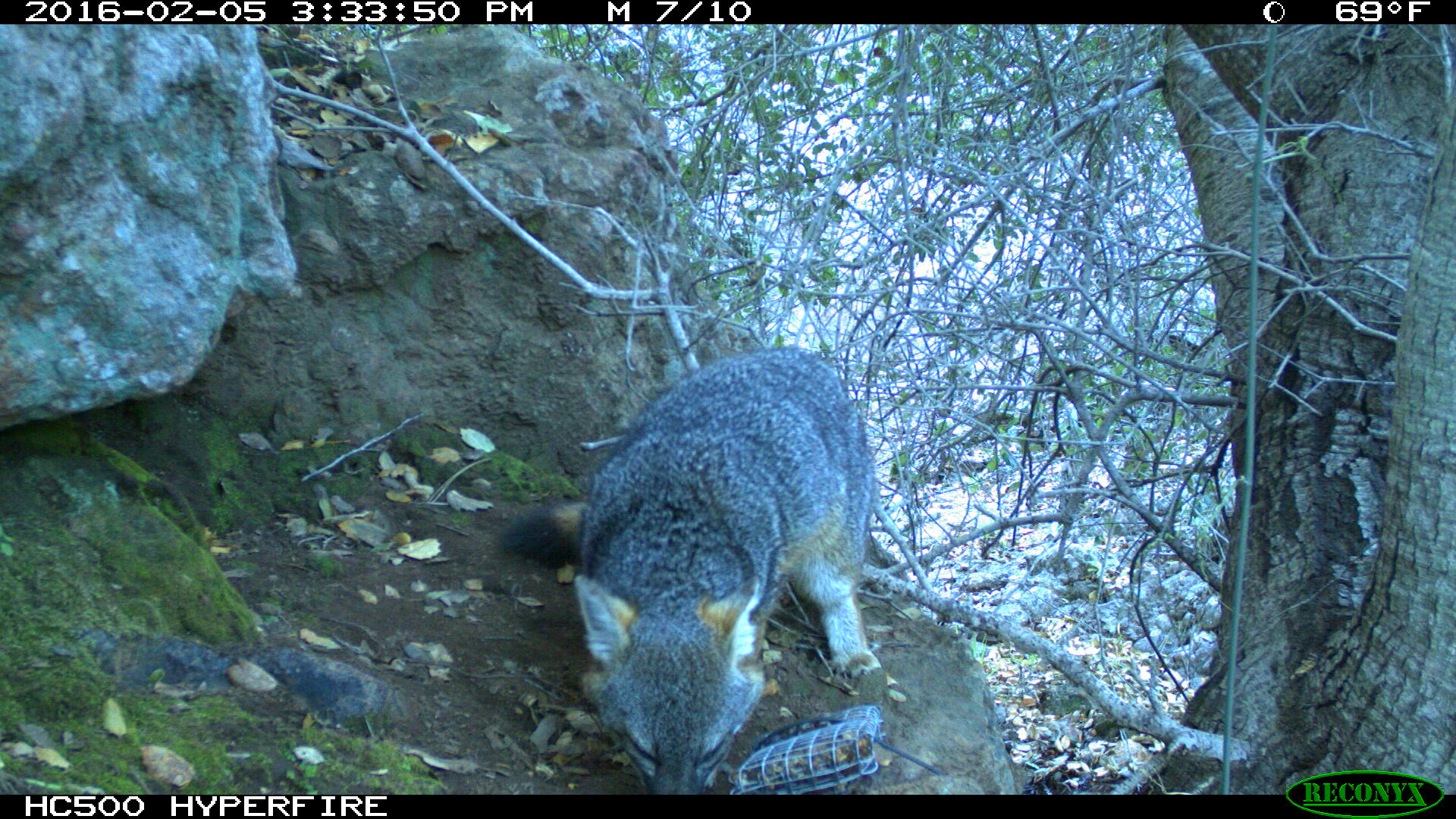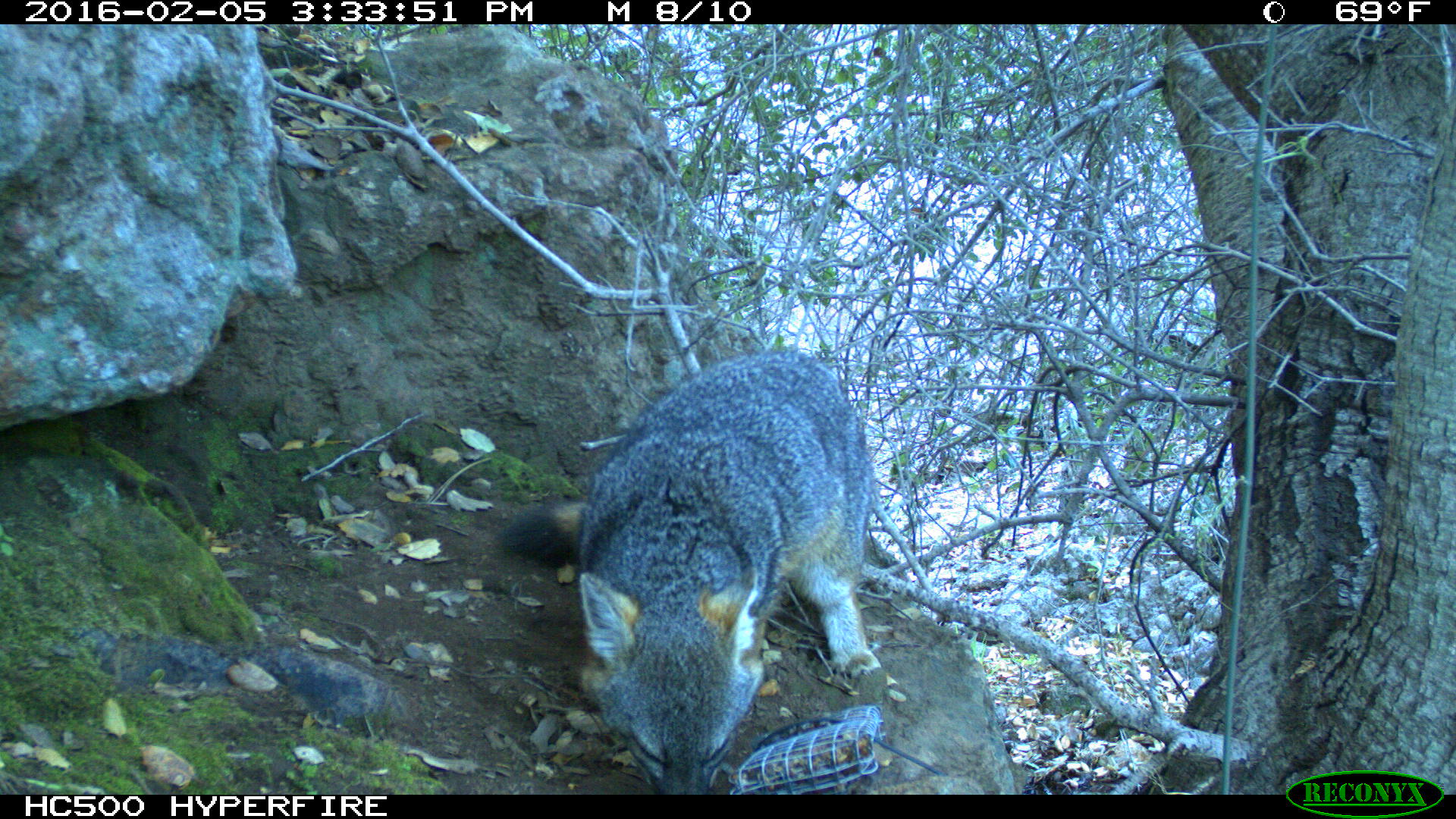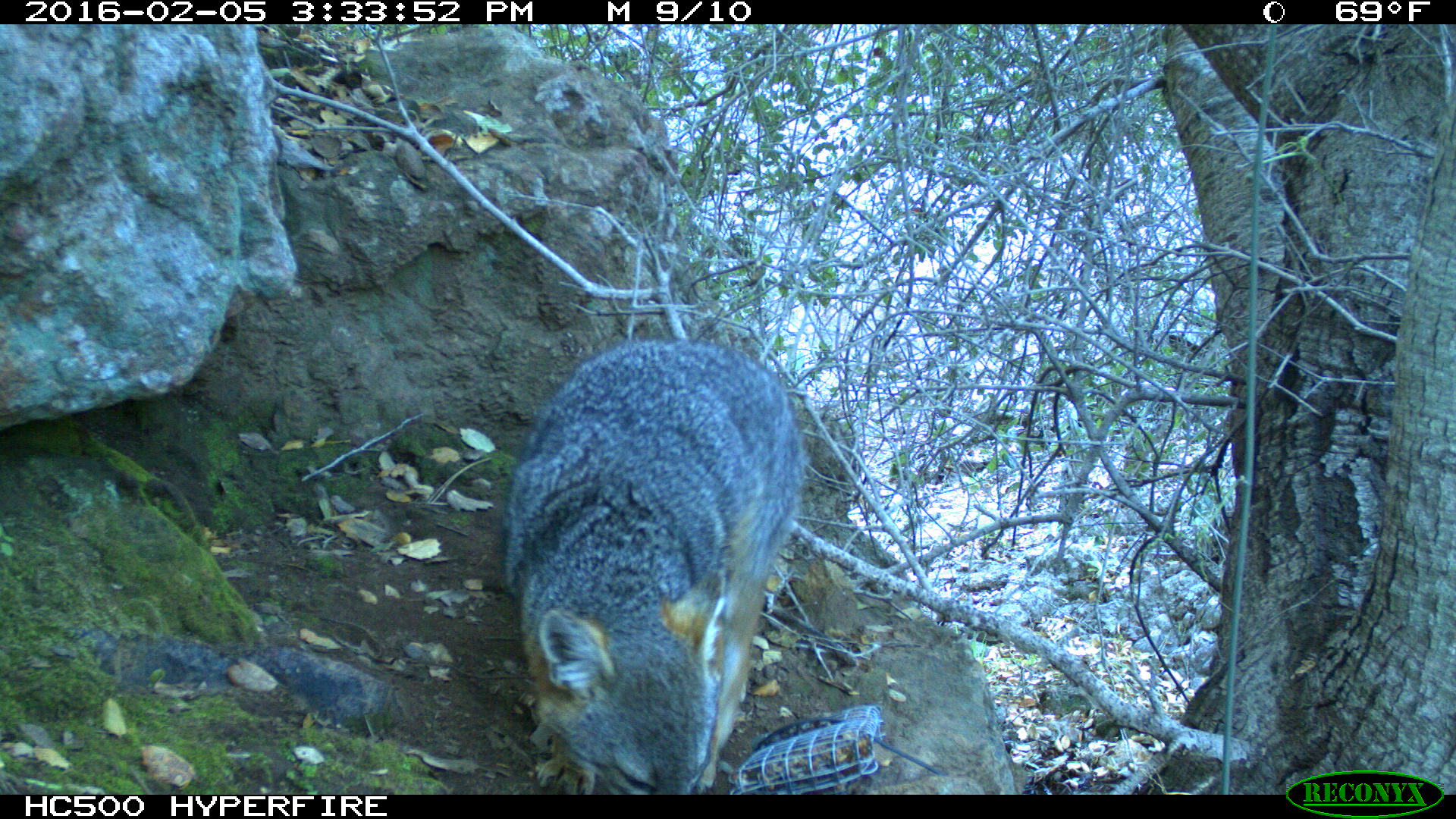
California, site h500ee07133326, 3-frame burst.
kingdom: Animalia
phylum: Chordata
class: Mammalia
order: Carnivora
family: Canidae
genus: Urocyon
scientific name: Urocyon littoralis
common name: island fox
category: fox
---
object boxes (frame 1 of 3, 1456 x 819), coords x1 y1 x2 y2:
fox: 497 342 897 795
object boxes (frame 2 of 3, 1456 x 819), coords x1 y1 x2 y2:
fox: 496 350 881 794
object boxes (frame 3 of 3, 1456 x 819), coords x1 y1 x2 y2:
fox: 499 336 807 793